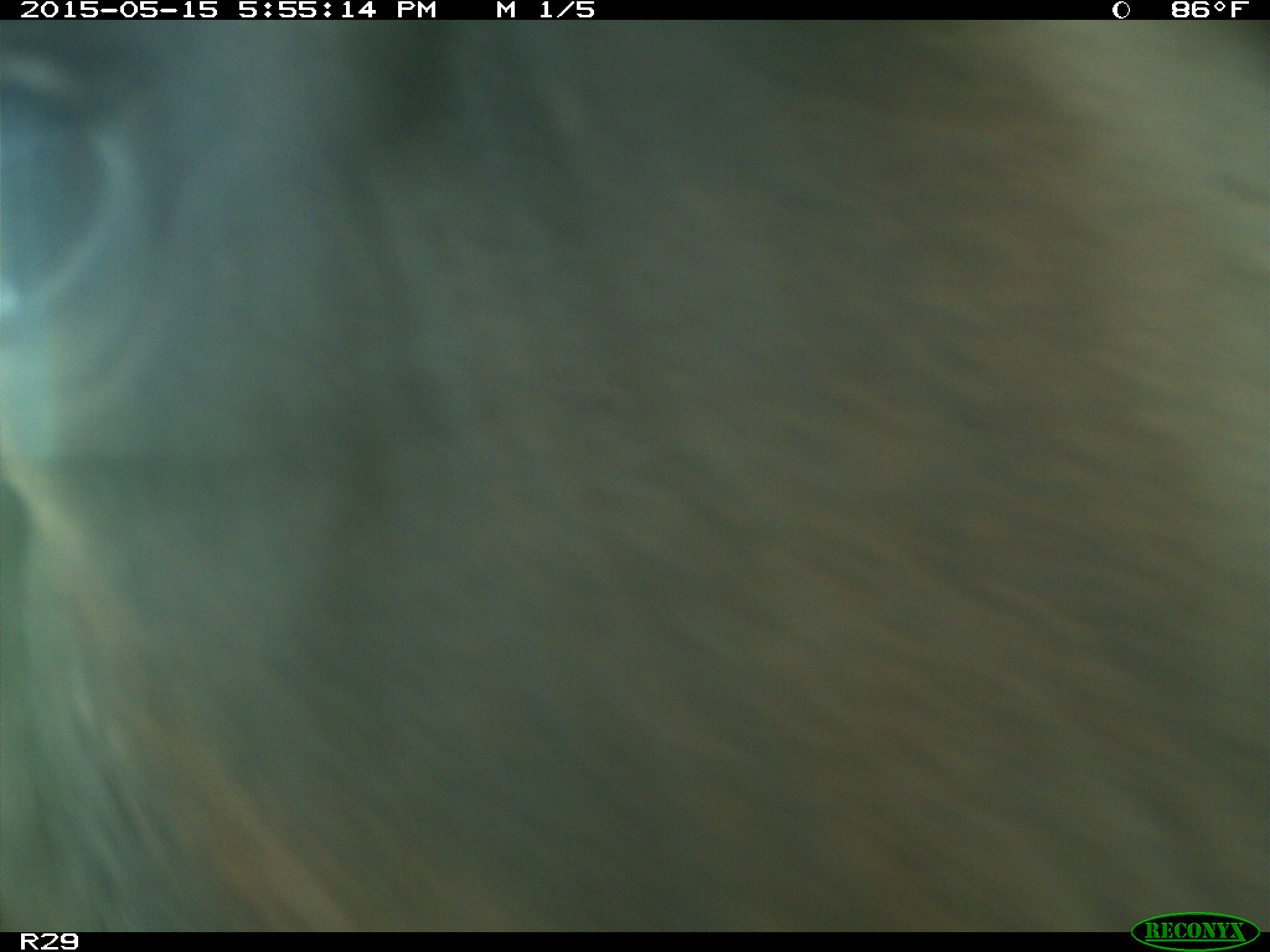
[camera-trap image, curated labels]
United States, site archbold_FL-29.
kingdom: Animalia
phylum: Chordata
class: Mammalia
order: Artiodactyla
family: Bovidae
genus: Bos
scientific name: Bos taurus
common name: domestic cow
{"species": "Bos taurus (domestic cow)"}